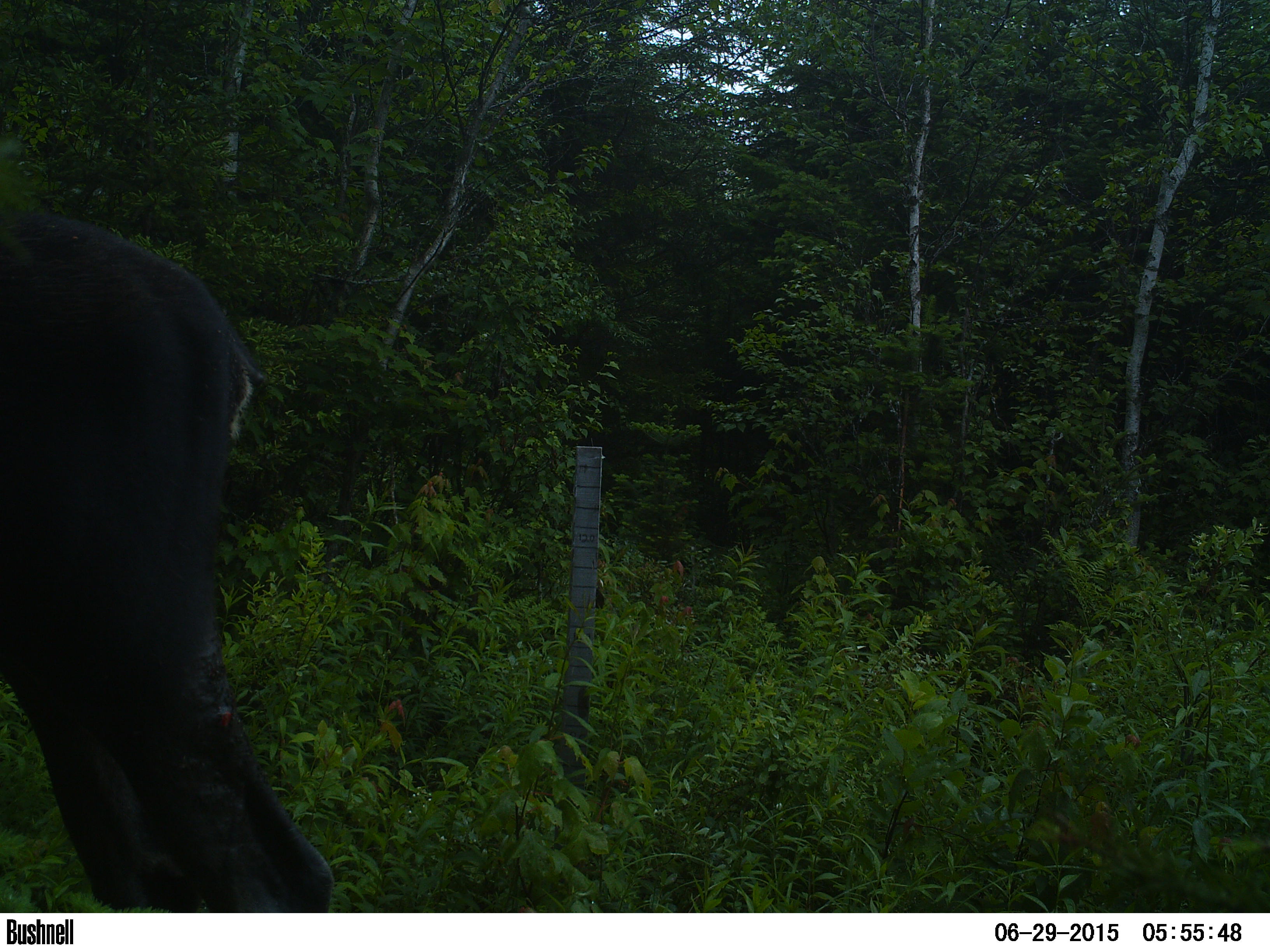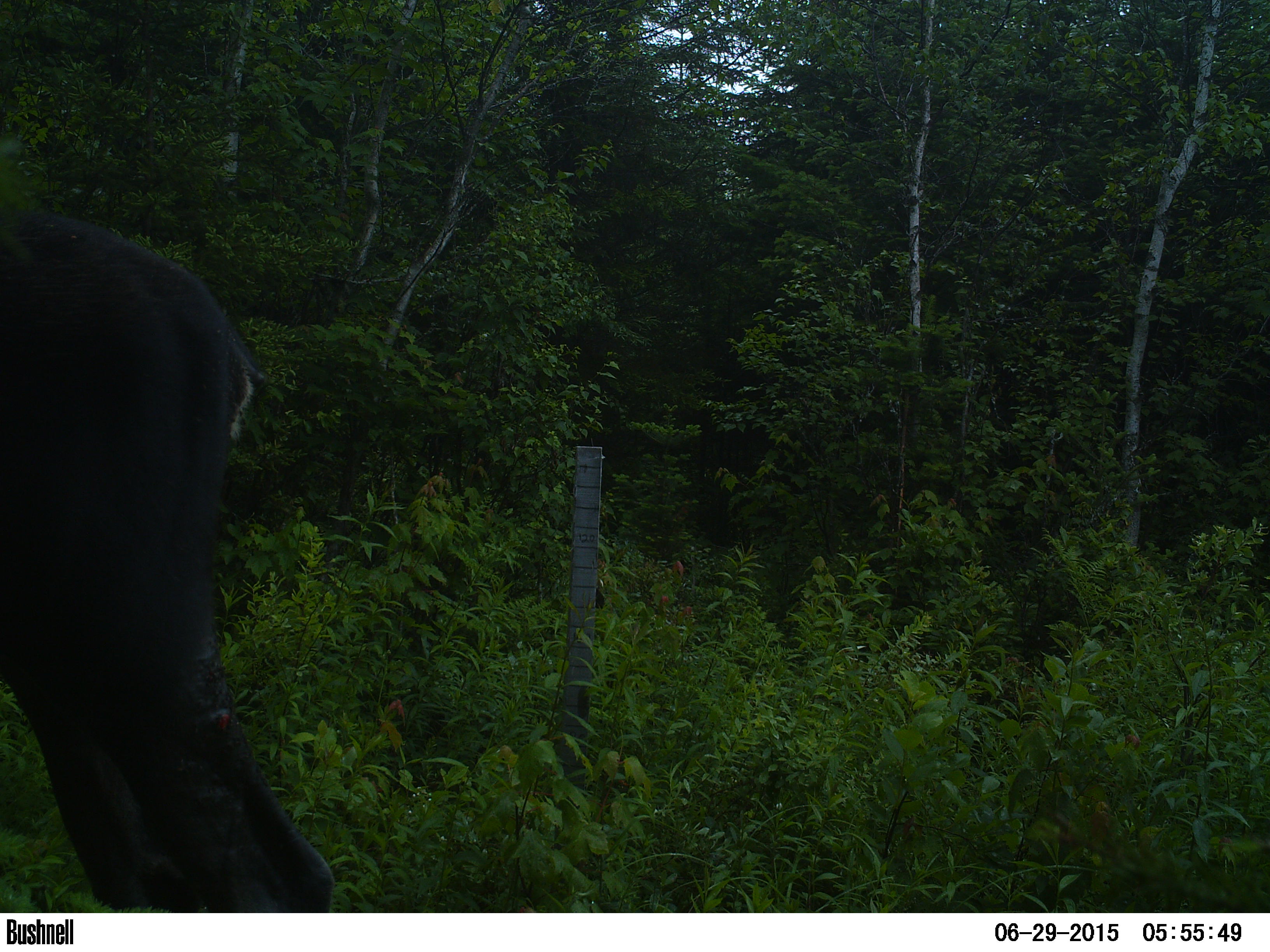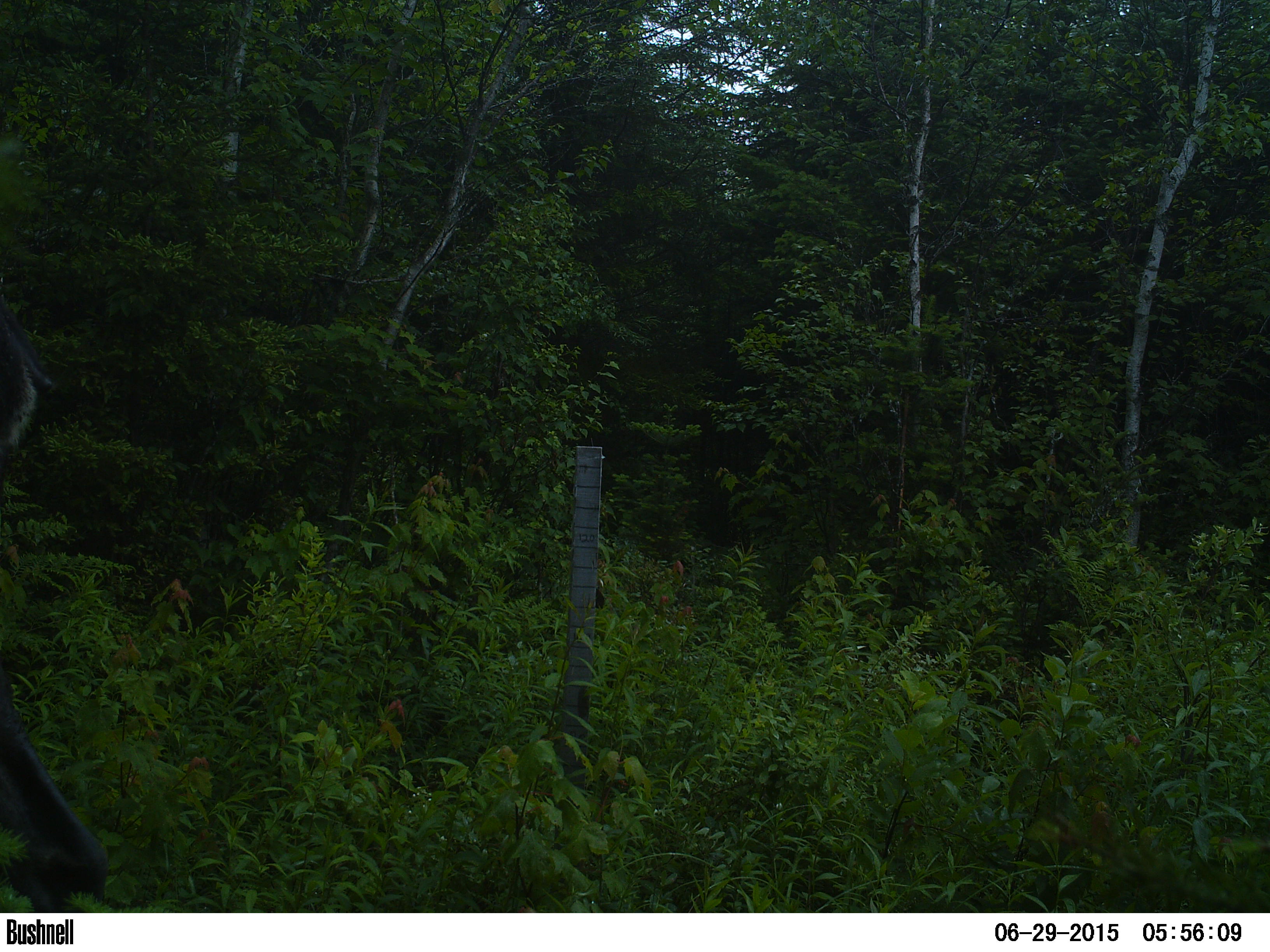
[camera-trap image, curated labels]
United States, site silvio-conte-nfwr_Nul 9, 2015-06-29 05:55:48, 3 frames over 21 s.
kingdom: Animalia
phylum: Chordata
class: Mammalia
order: Artiodactyla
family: Cervidae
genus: Alces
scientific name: Alces alces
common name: moose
Moose (Alces alces).